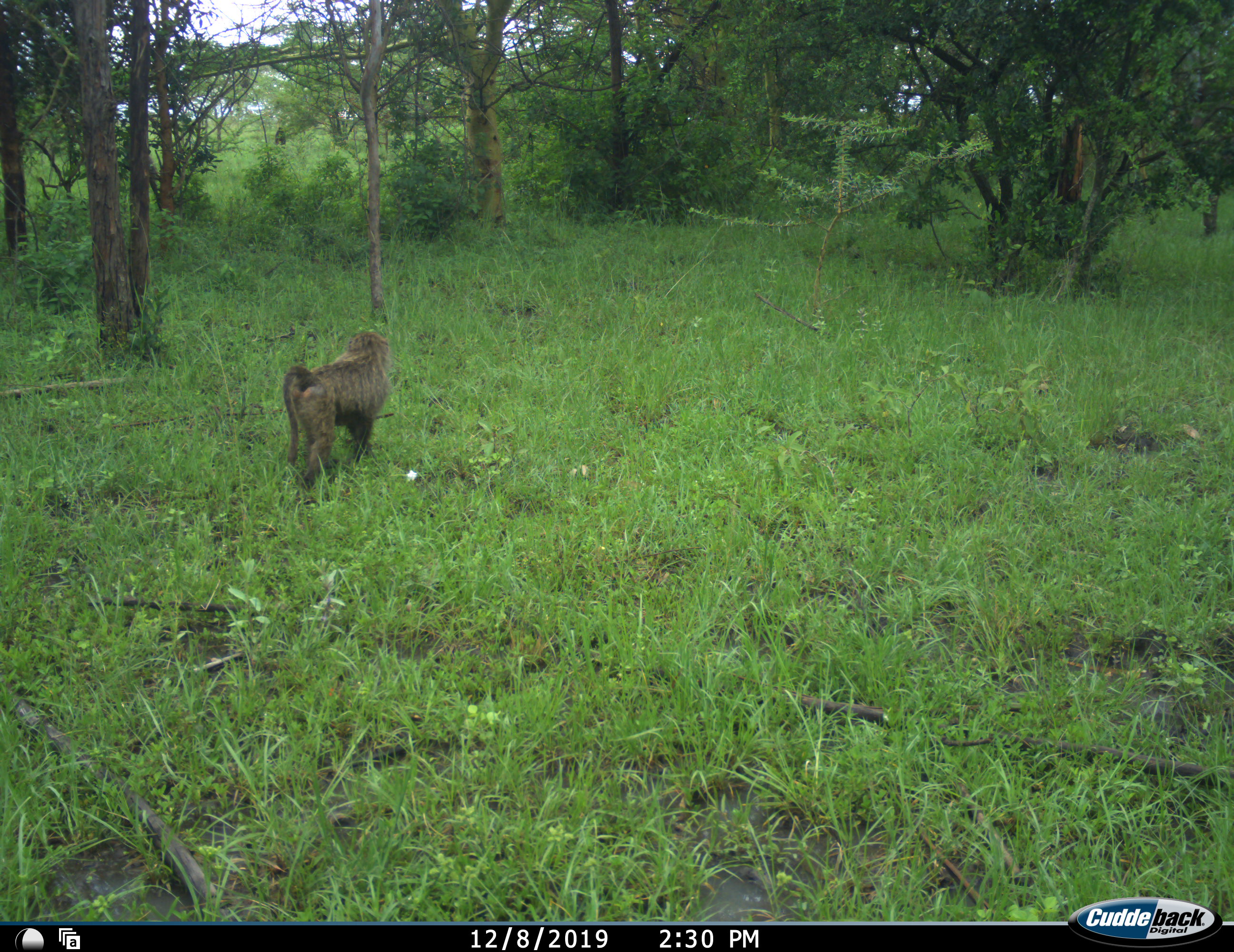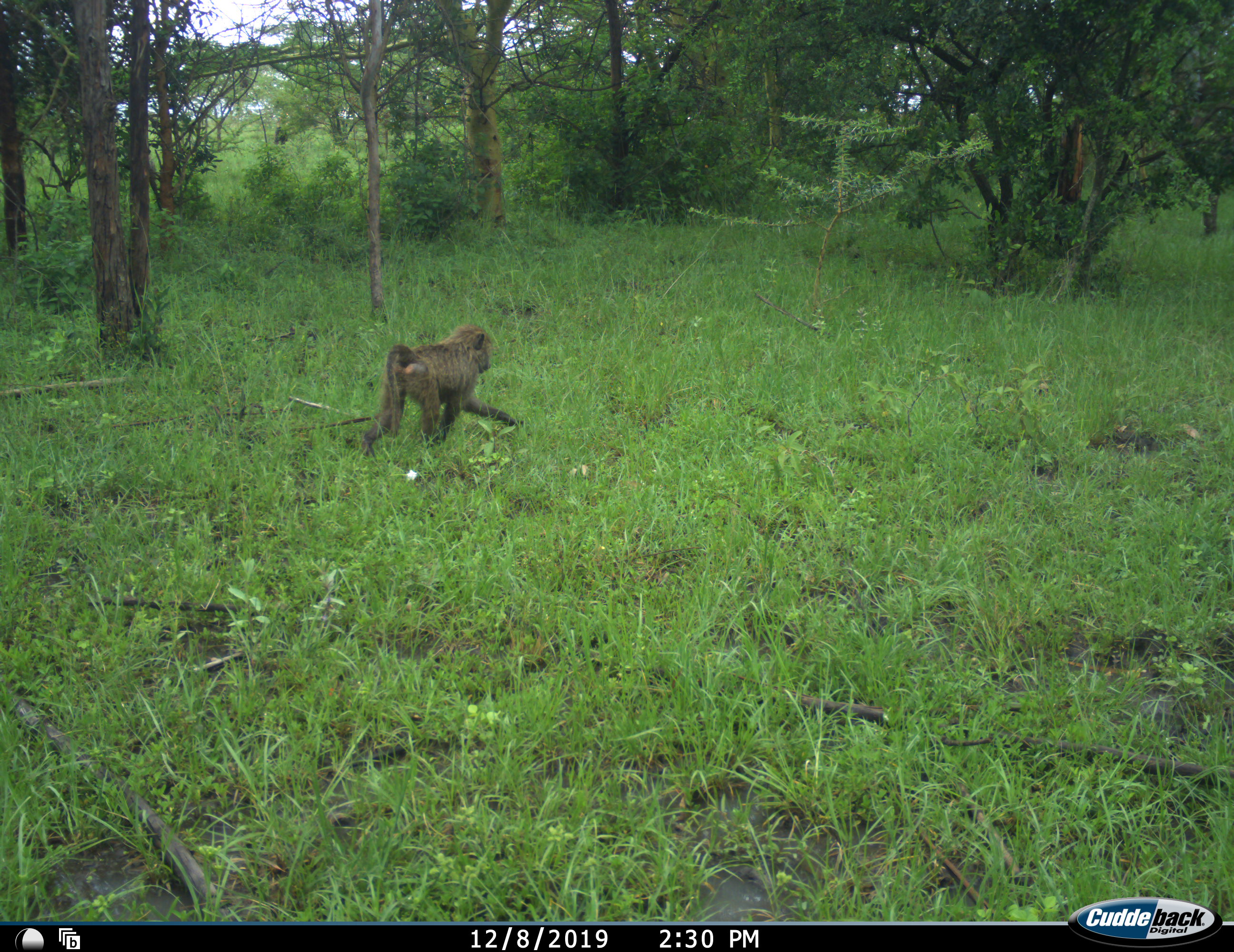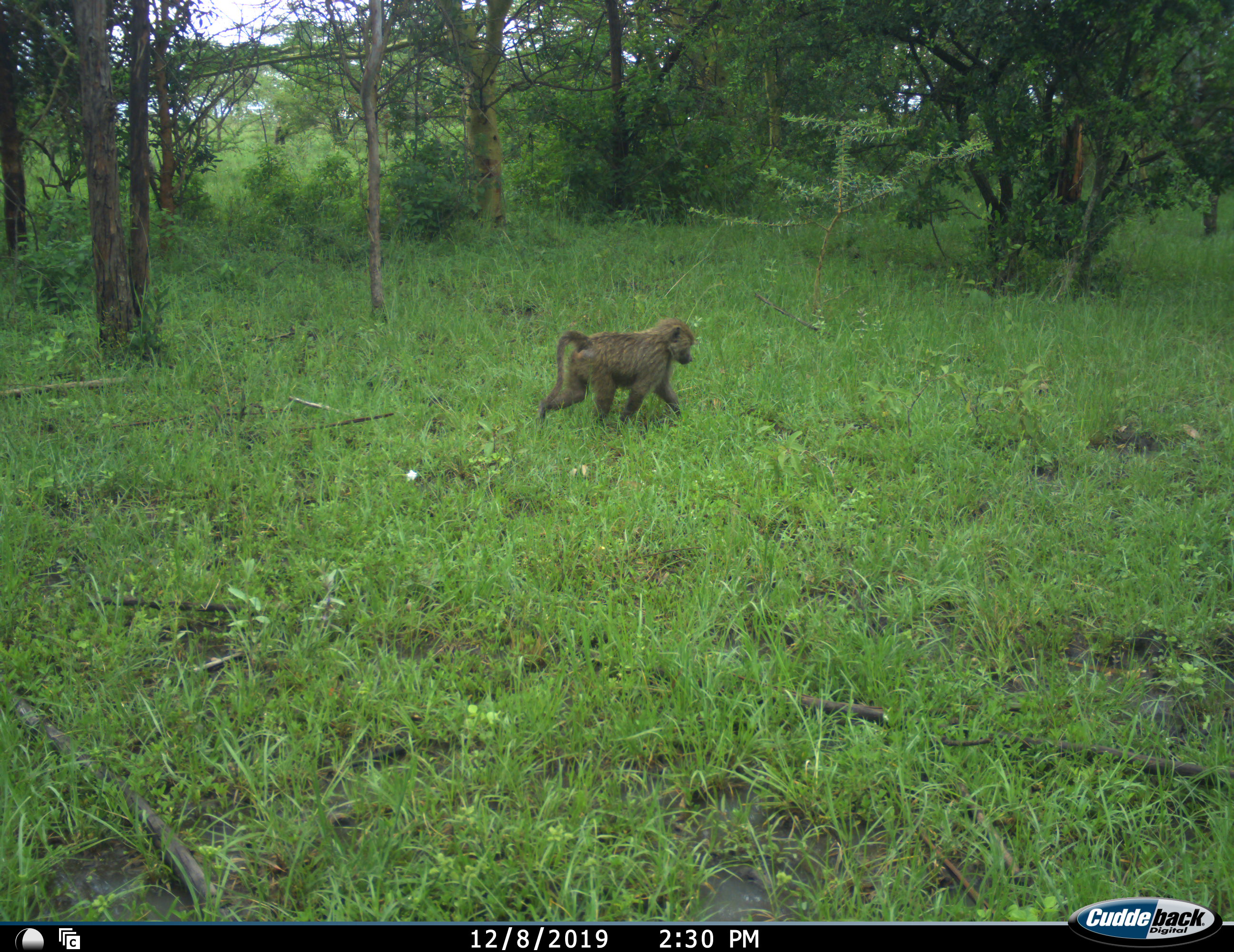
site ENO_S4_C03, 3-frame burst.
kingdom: Animalia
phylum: Chordata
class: Mammalia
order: Primates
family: Cercopithecidae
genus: Papio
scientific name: Papio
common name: baboon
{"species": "baboon (Papio)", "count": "1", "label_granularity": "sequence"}